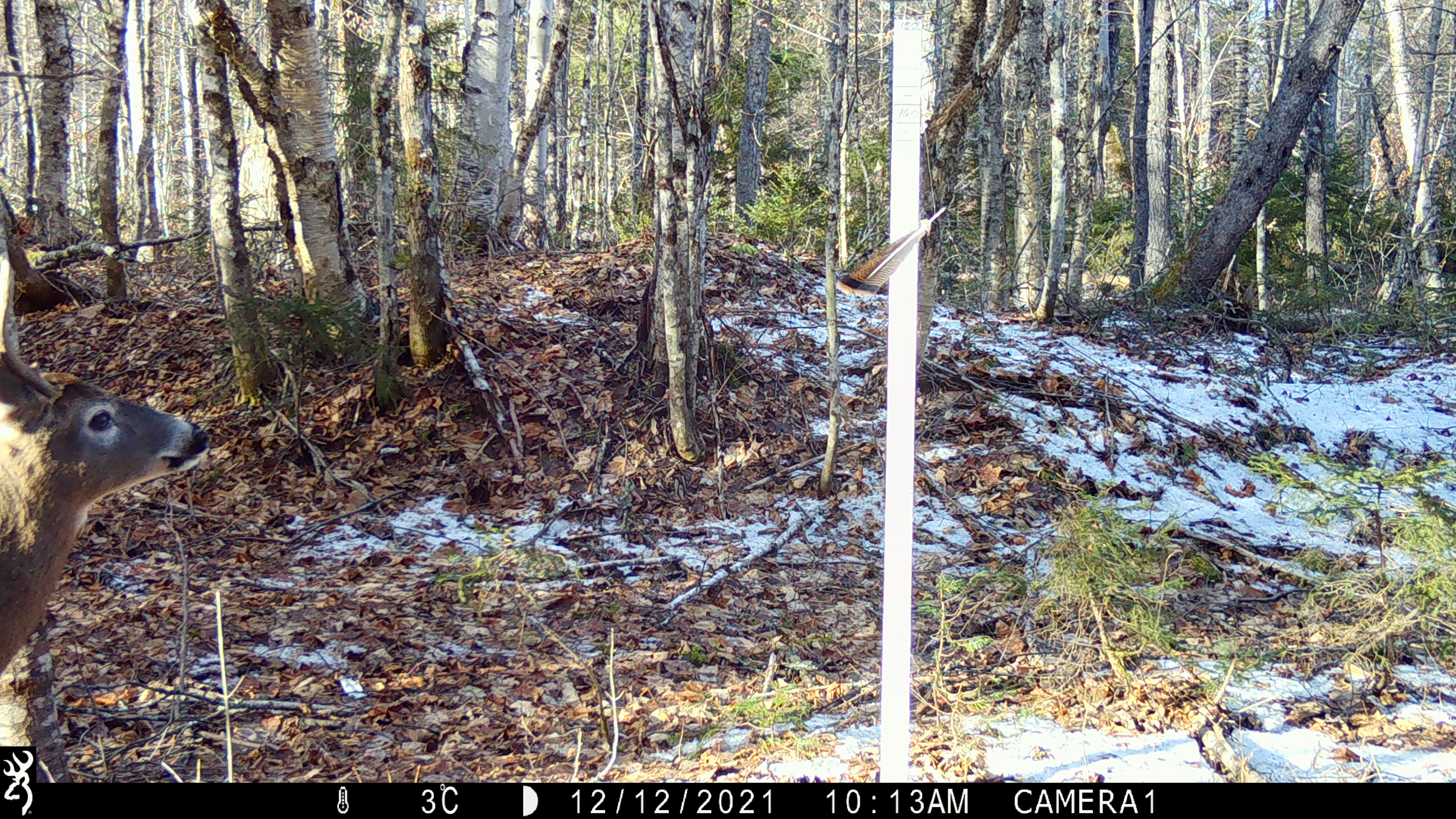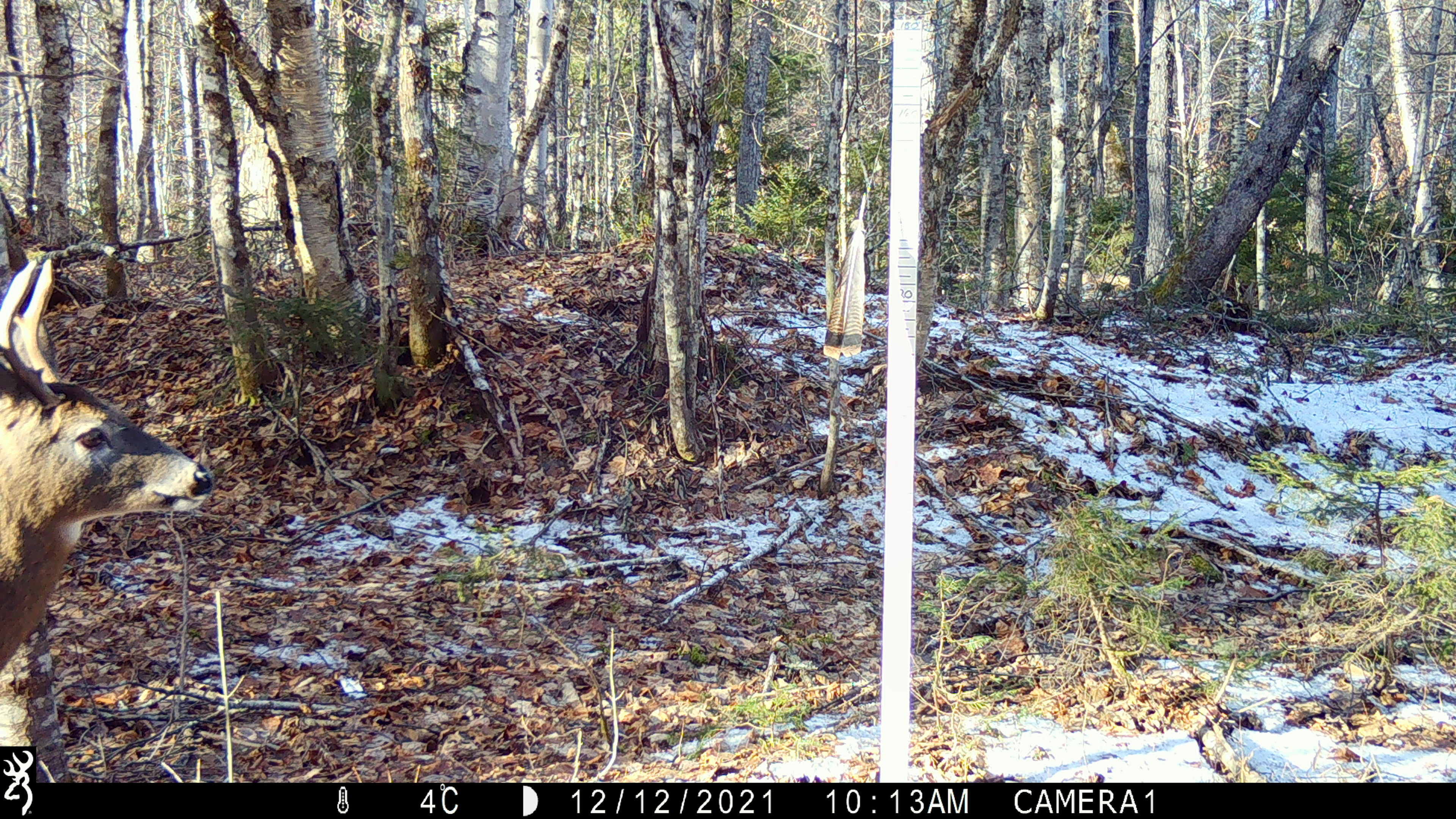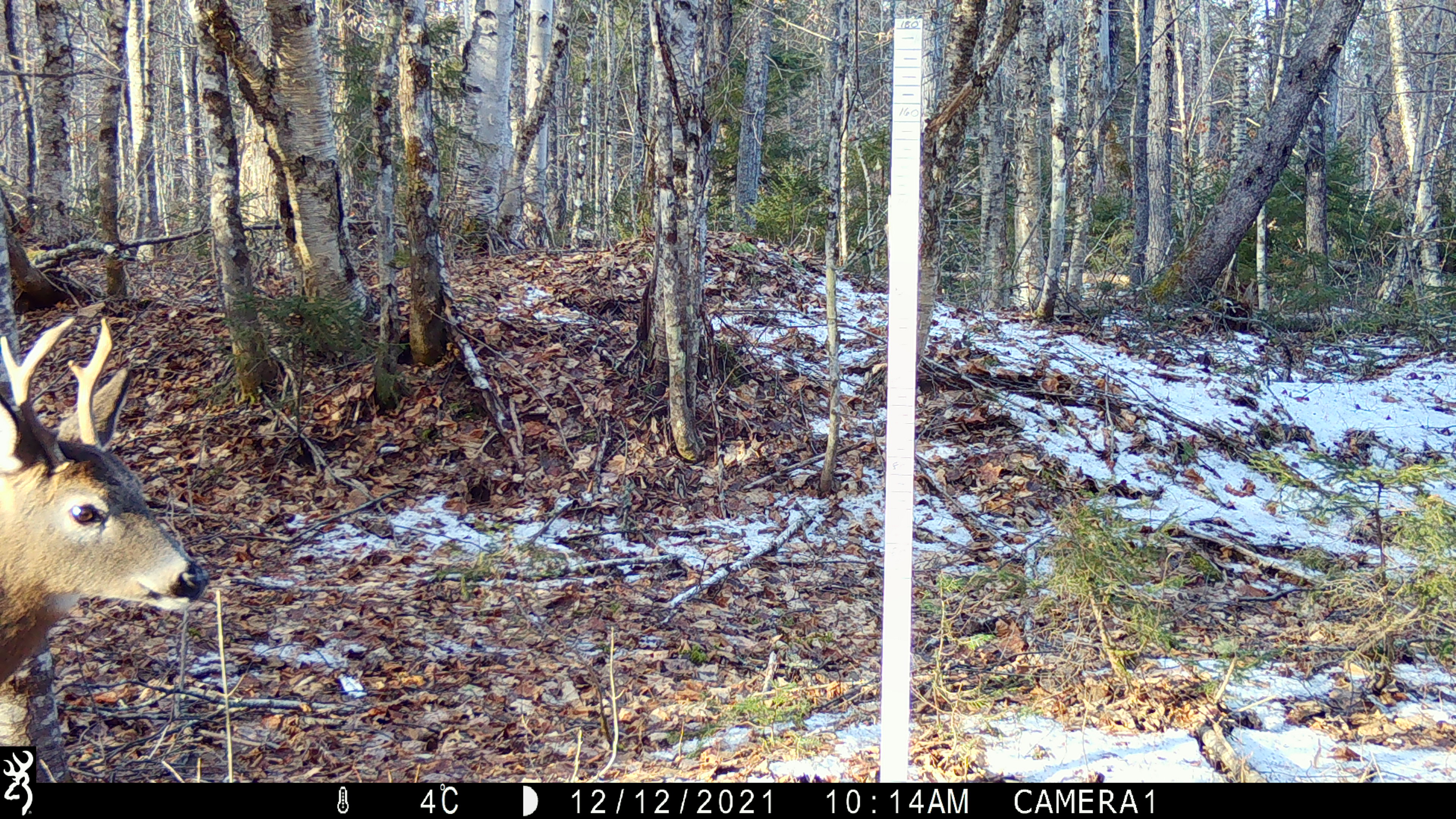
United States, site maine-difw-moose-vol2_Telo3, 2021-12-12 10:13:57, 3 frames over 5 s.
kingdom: Animalia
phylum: Chordata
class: Mammalia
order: Artiodactyla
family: Cervidae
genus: Odocoileus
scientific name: Odocoileus virginianus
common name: white-tailed deer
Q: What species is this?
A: White-tailed deer (Odocoileus virginianus).